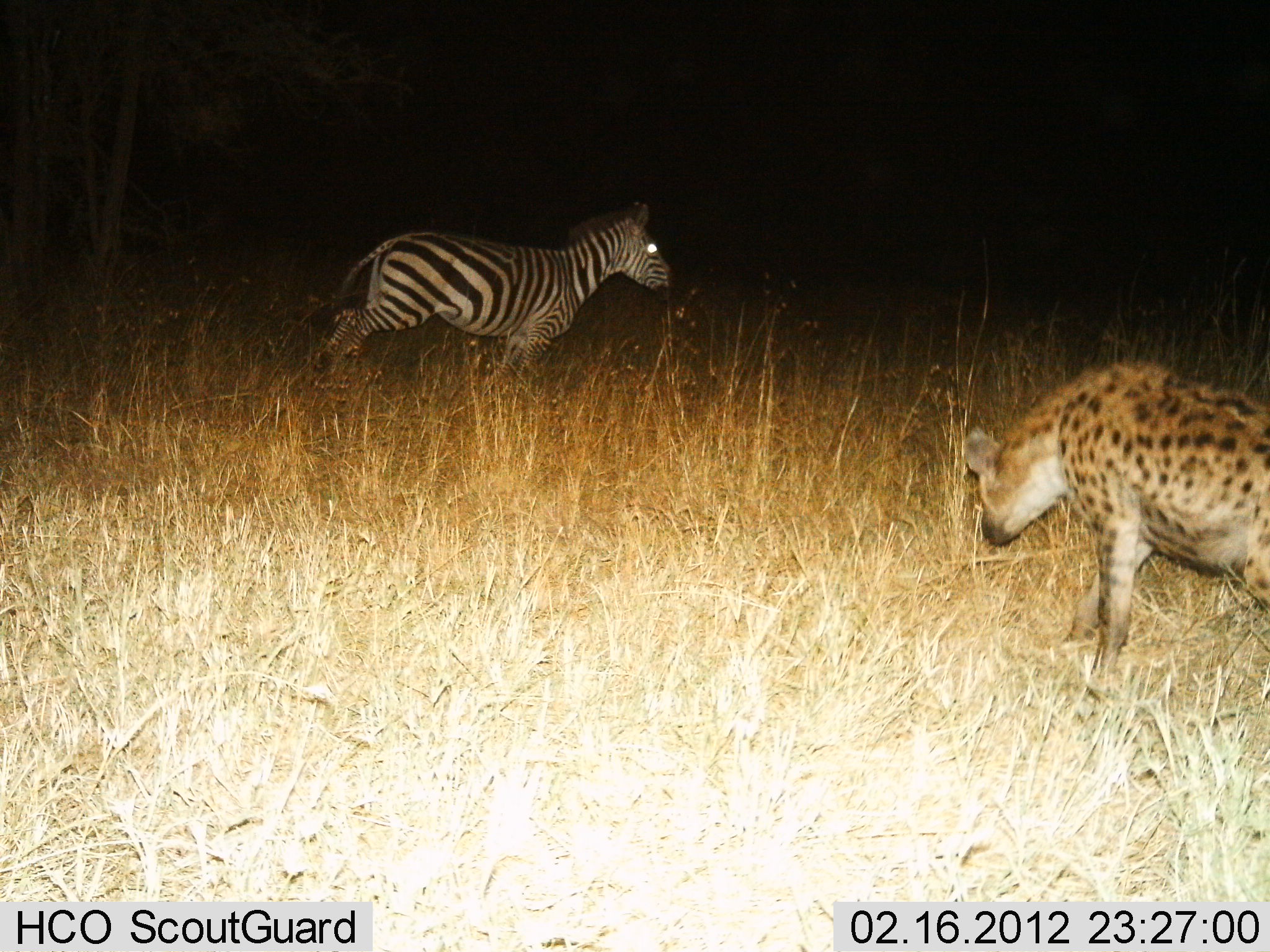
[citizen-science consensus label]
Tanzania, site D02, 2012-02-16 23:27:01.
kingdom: Animalia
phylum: Chordata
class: Mammalia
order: Carnivora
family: Hyaenidae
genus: Crocuta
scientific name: Crocuta crocuta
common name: spotted hyena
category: hyenaspotted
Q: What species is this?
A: Hyenaspotted (spotted hyena) (Crocuta crocuta).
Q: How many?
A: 1.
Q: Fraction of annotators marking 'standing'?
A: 21%.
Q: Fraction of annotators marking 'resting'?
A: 0%.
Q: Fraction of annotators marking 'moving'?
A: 64%.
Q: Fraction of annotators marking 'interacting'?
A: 21%.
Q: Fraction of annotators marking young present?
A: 0%.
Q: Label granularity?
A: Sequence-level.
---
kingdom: Animalia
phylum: Chordata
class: Mammalia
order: Perissodactyla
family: Equidae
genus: Equus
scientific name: Equus quagga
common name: plains zebra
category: zebra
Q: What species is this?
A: Zebra (plains zebra) (Equus quagga).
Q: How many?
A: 1.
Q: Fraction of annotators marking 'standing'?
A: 20%.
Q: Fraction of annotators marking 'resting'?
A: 0%.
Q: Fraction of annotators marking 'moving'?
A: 73%.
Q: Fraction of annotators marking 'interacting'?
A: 13%.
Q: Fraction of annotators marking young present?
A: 0%.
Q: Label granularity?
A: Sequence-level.